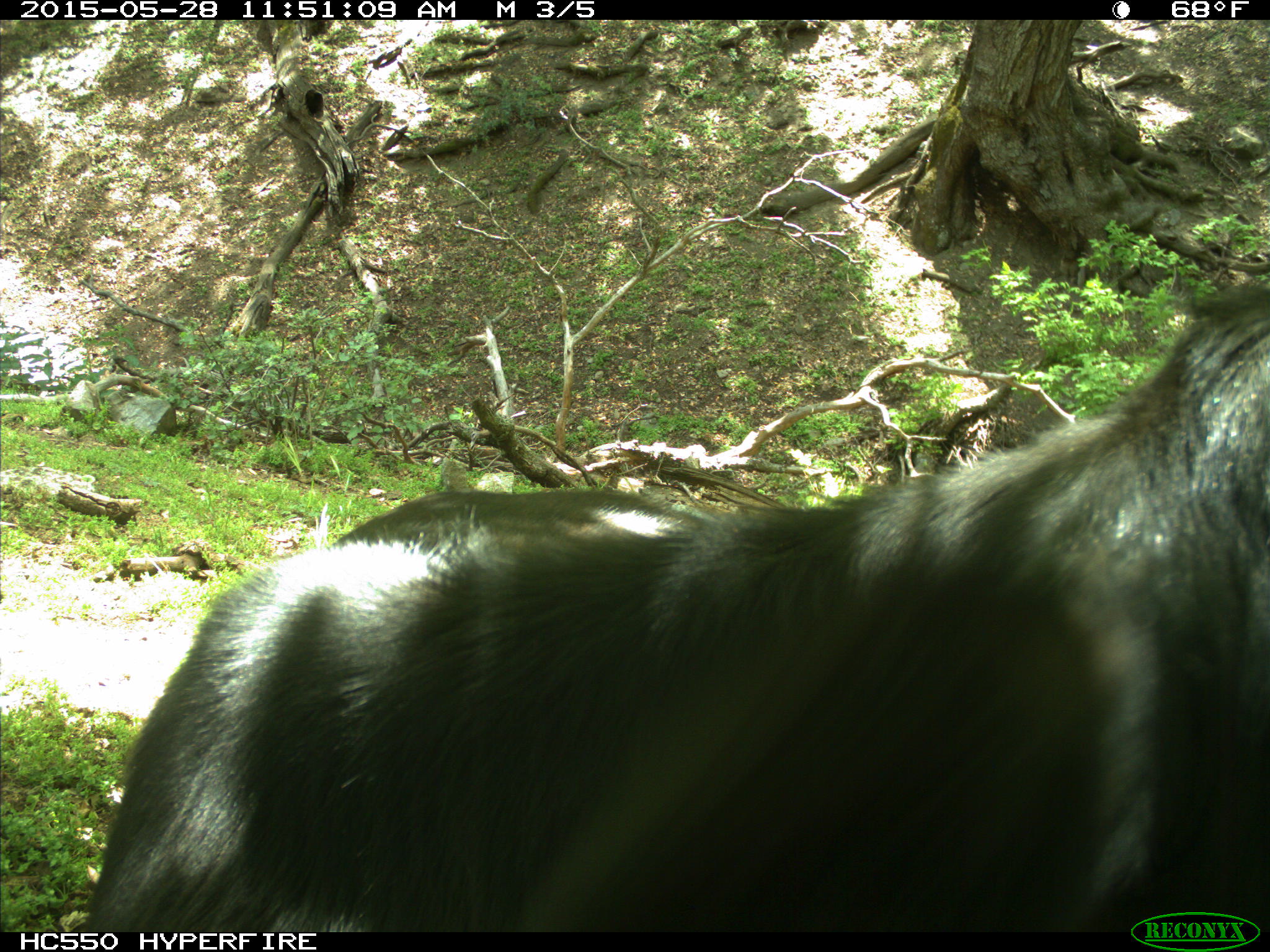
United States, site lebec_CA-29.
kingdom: Animalia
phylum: Chordata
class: Mammalia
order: Artiodactyla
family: Bovidae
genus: Bos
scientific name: Bos taurus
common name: domestic cow